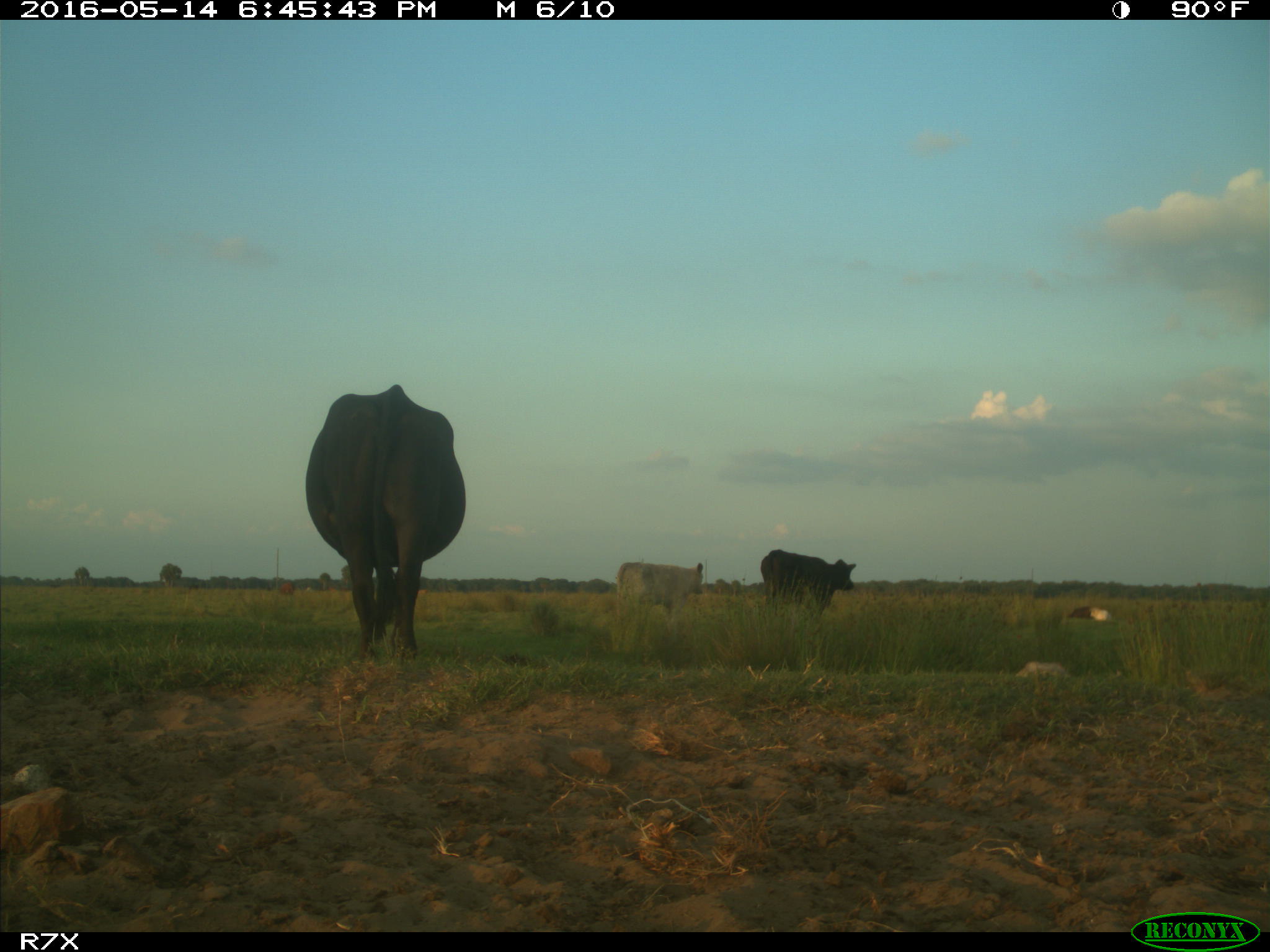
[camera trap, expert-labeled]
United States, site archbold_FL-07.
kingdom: Animalia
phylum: Chordata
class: Mammalia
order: Artiodactyla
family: Bovidae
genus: Bos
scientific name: Bos taurus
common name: domestic cow